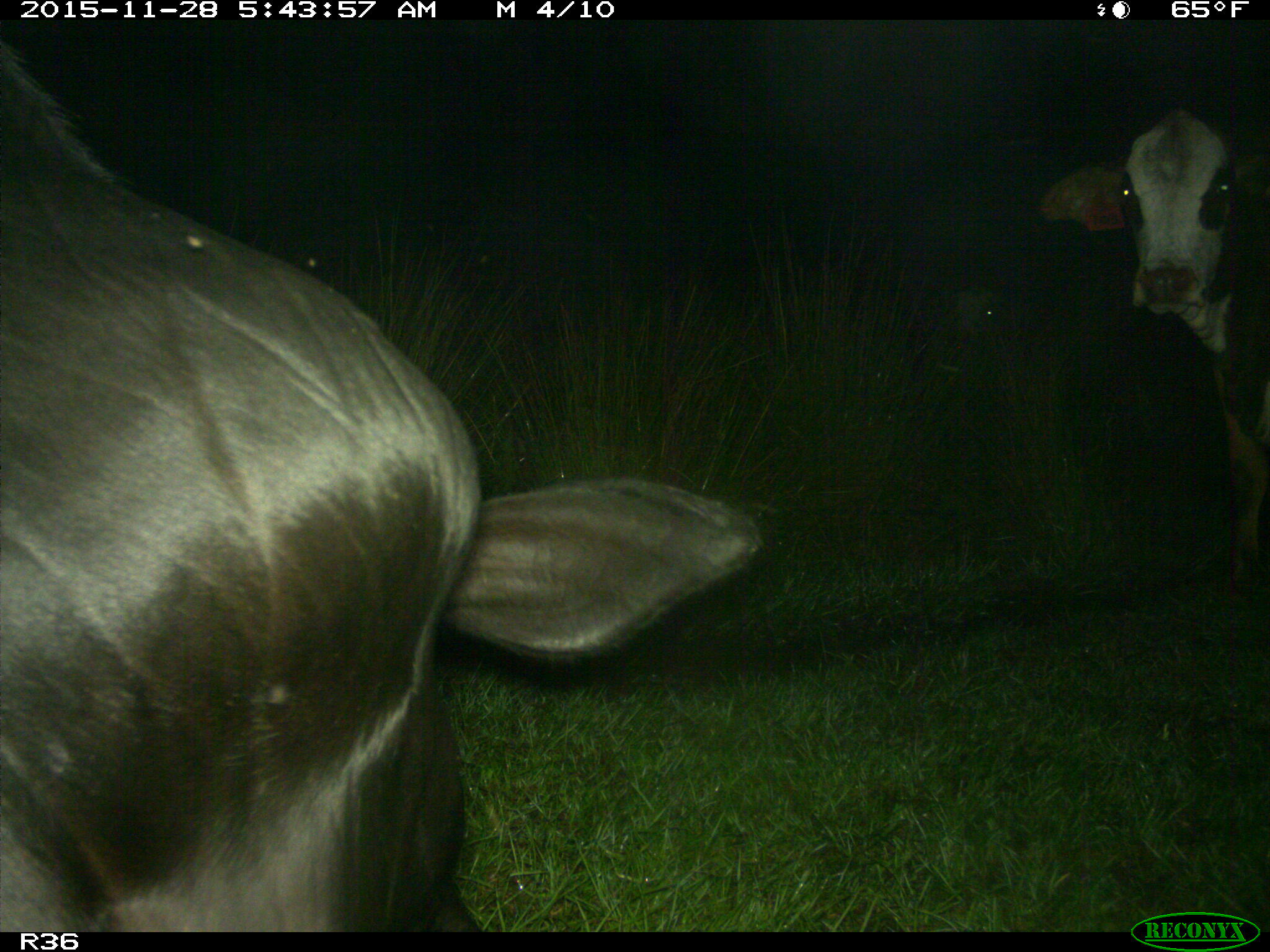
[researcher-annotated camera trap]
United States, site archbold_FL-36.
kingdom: Animalia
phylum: Chordata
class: Mammalia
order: Artiodactyla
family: Bovidae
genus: Bos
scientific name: Bos taurus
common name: domestic cow